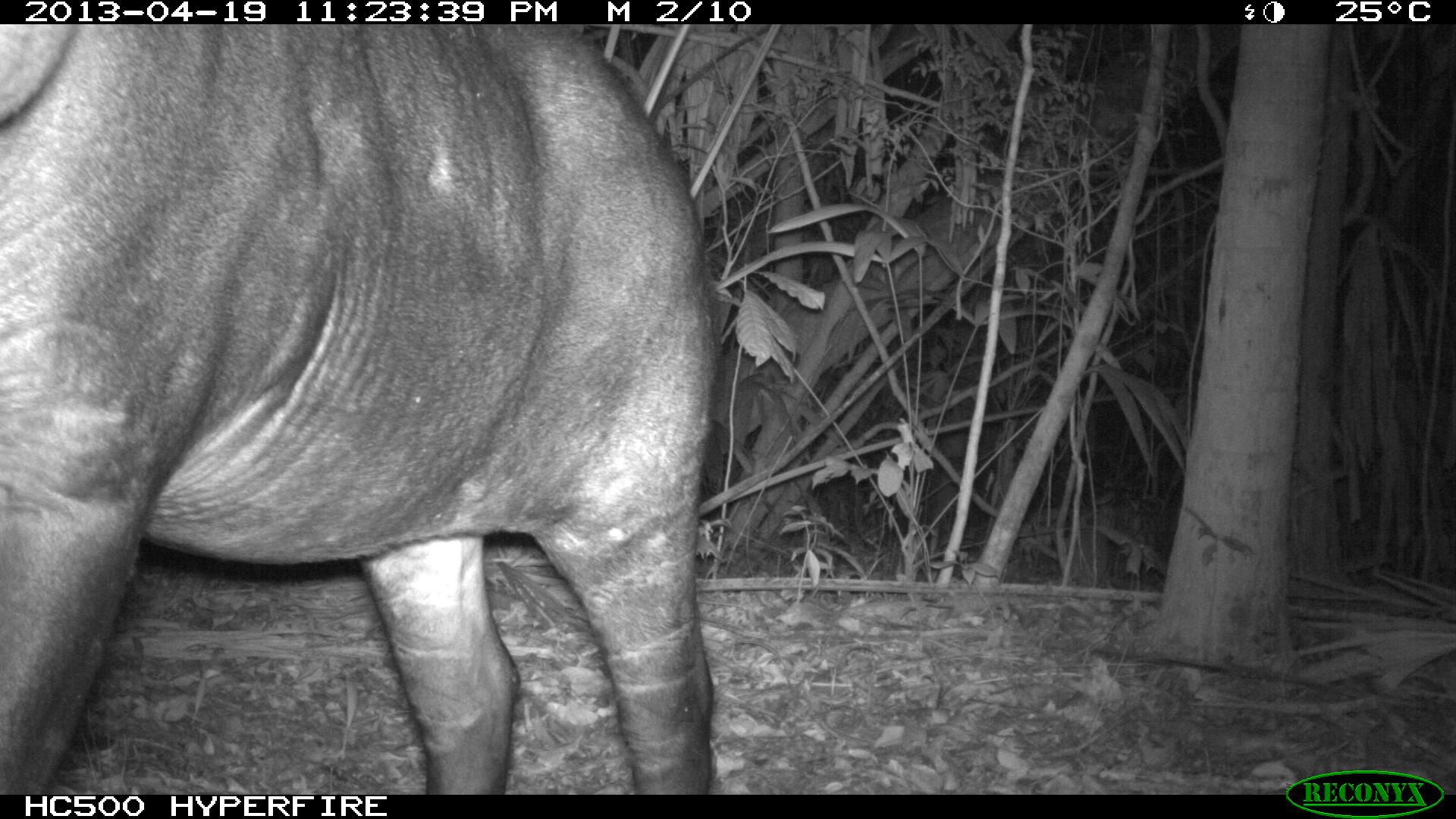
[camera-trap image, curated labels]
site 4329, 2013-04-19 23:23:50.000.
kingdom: Animalia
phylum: Chordata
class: Mammalia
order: Perissodactyla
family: Tapiridae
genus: Tapirus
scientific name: Tapirus bairdii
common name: baird's tapir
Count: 1.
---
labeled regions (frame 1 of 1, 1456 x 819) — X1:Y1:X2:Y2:
tapirus bairdii: 0:24:720:794